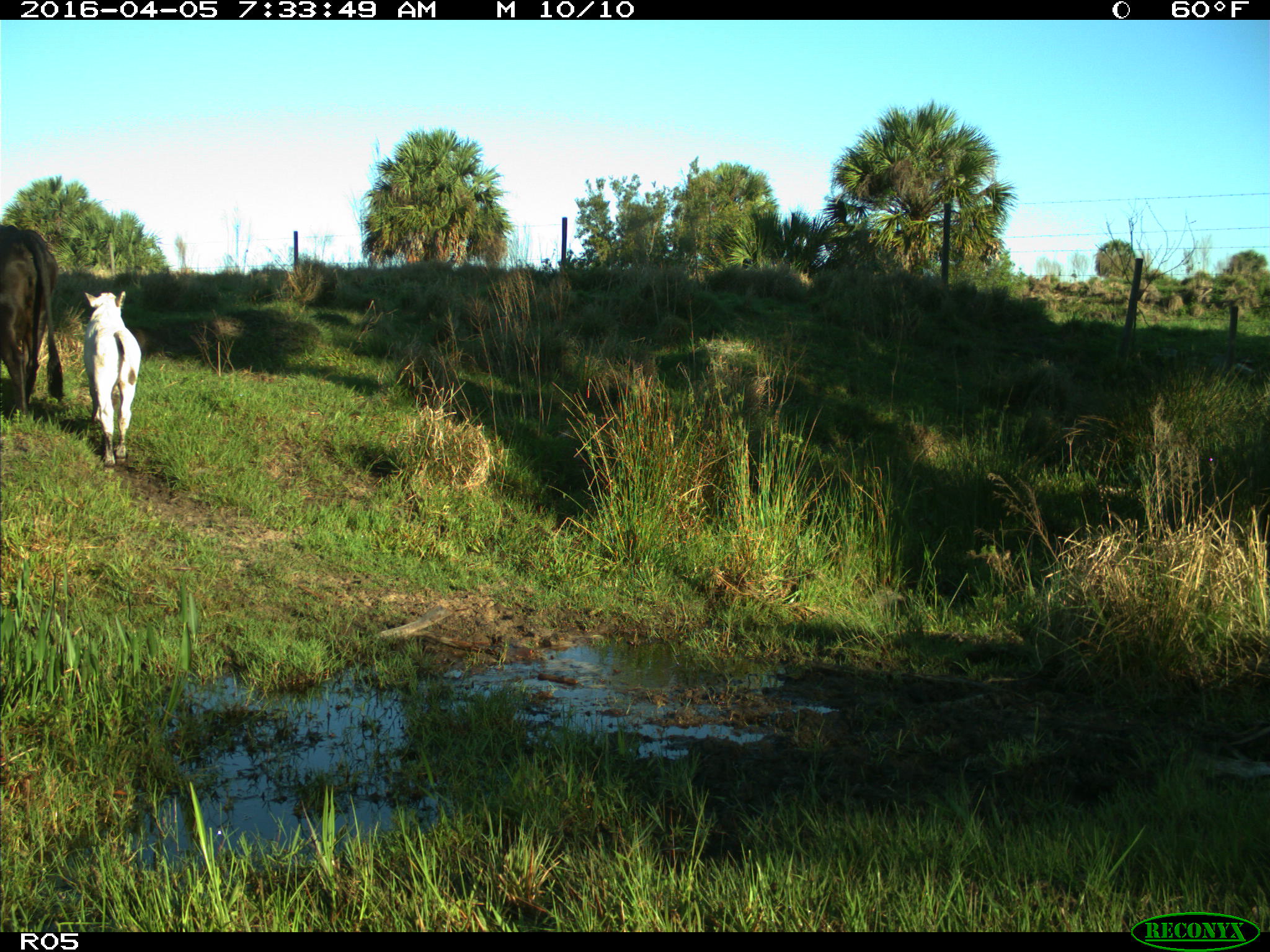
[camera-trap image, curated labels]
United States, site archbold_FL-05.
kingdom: Animalia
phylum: Chordata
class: Mammalia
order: Artiodactyla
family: Bovidae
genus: Bos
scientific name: Bos taurus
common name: domestic cow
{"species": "Bos taurus (domestic cow)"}